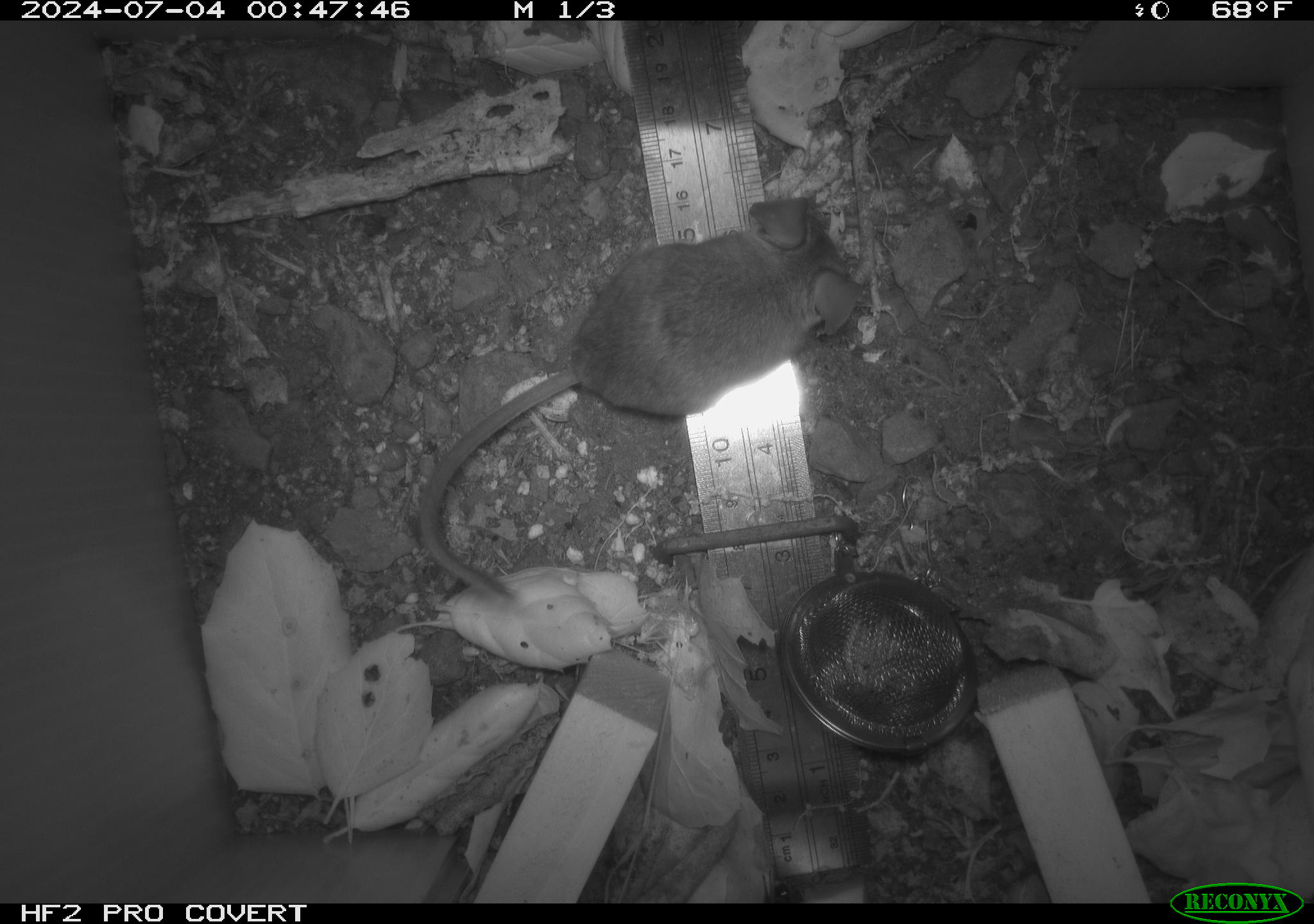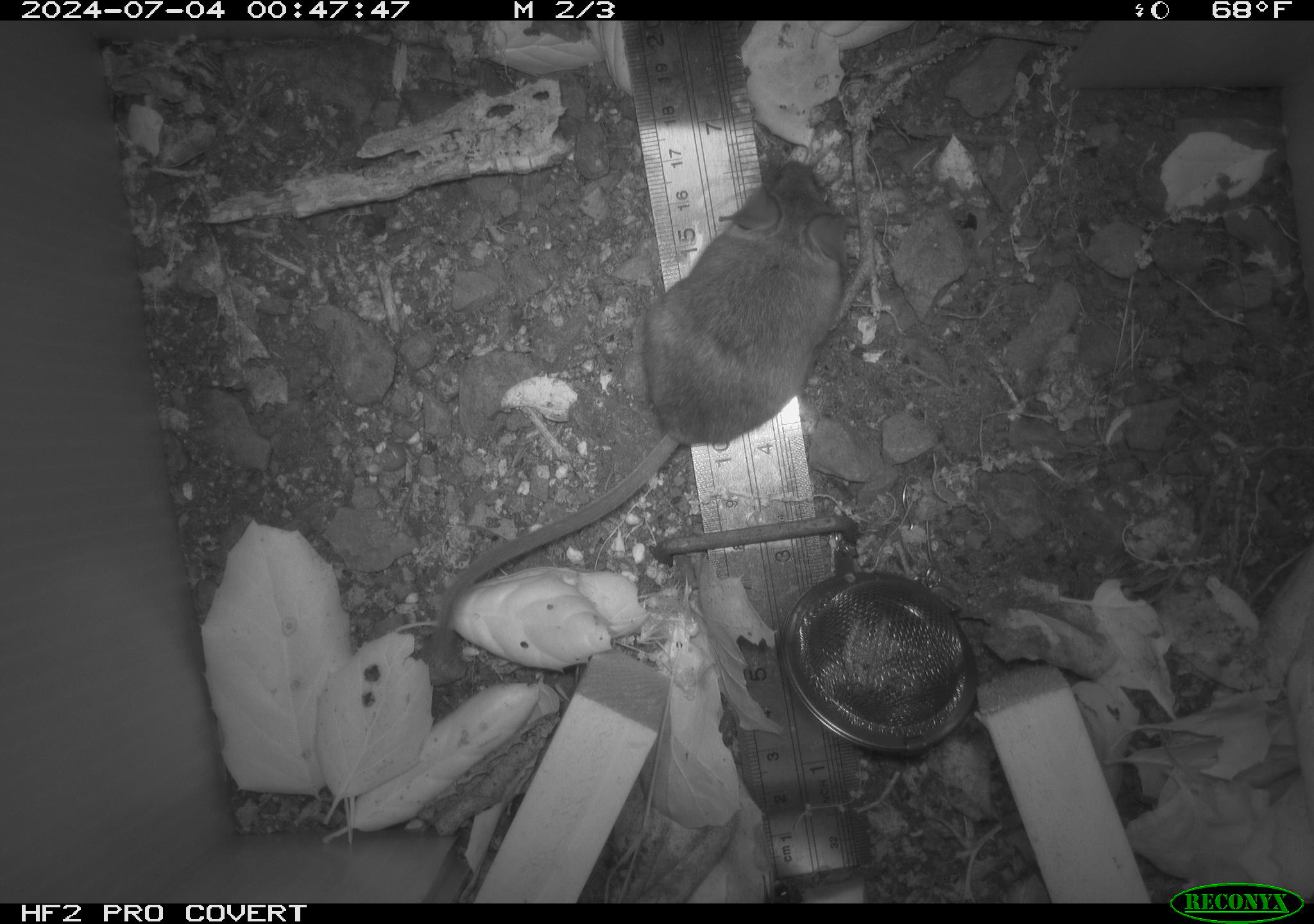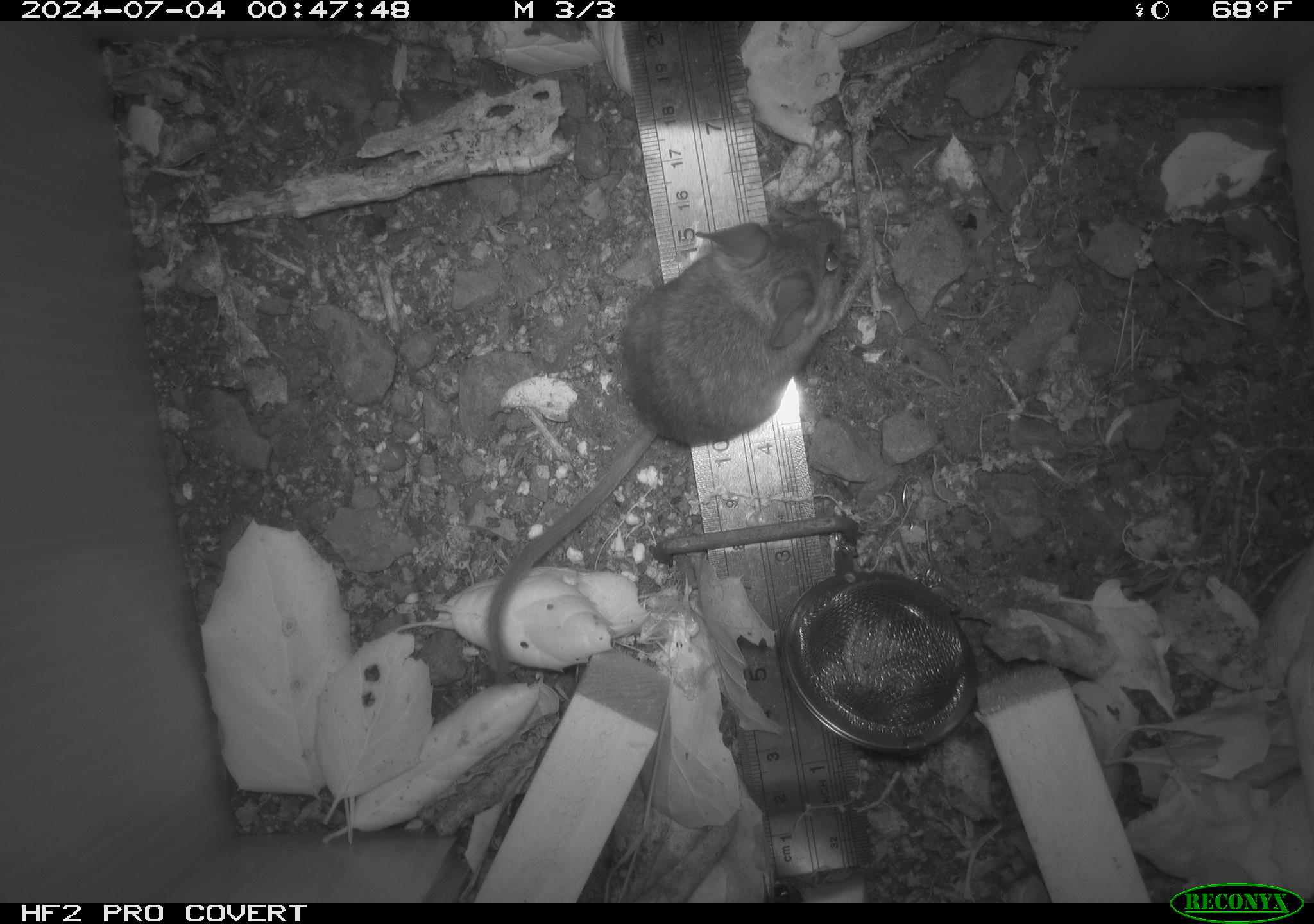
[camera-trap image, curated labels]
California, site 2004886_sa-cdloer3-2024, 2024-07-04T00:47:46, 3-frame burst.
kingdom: Animalia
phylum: Chordata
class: Mammalia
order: Rodentia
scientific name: Rodentia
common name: rodent